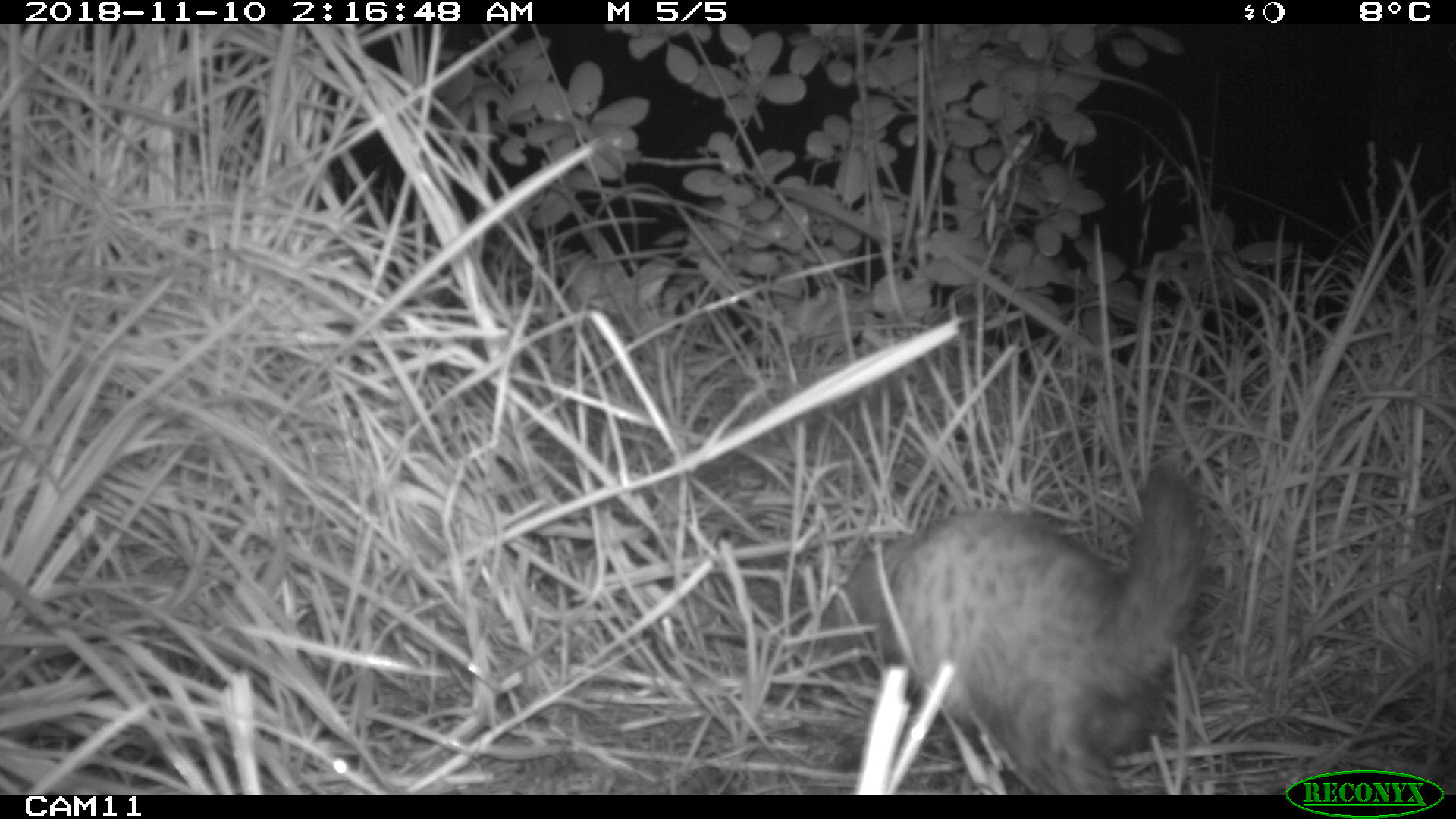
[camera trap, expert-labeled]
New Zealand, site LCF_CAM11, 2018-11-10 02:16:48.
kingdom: Animalia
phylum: Chordata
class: Mammalia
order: Carnivora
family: Mustelidae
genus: Mustela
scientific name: Mustela furo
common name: ferret